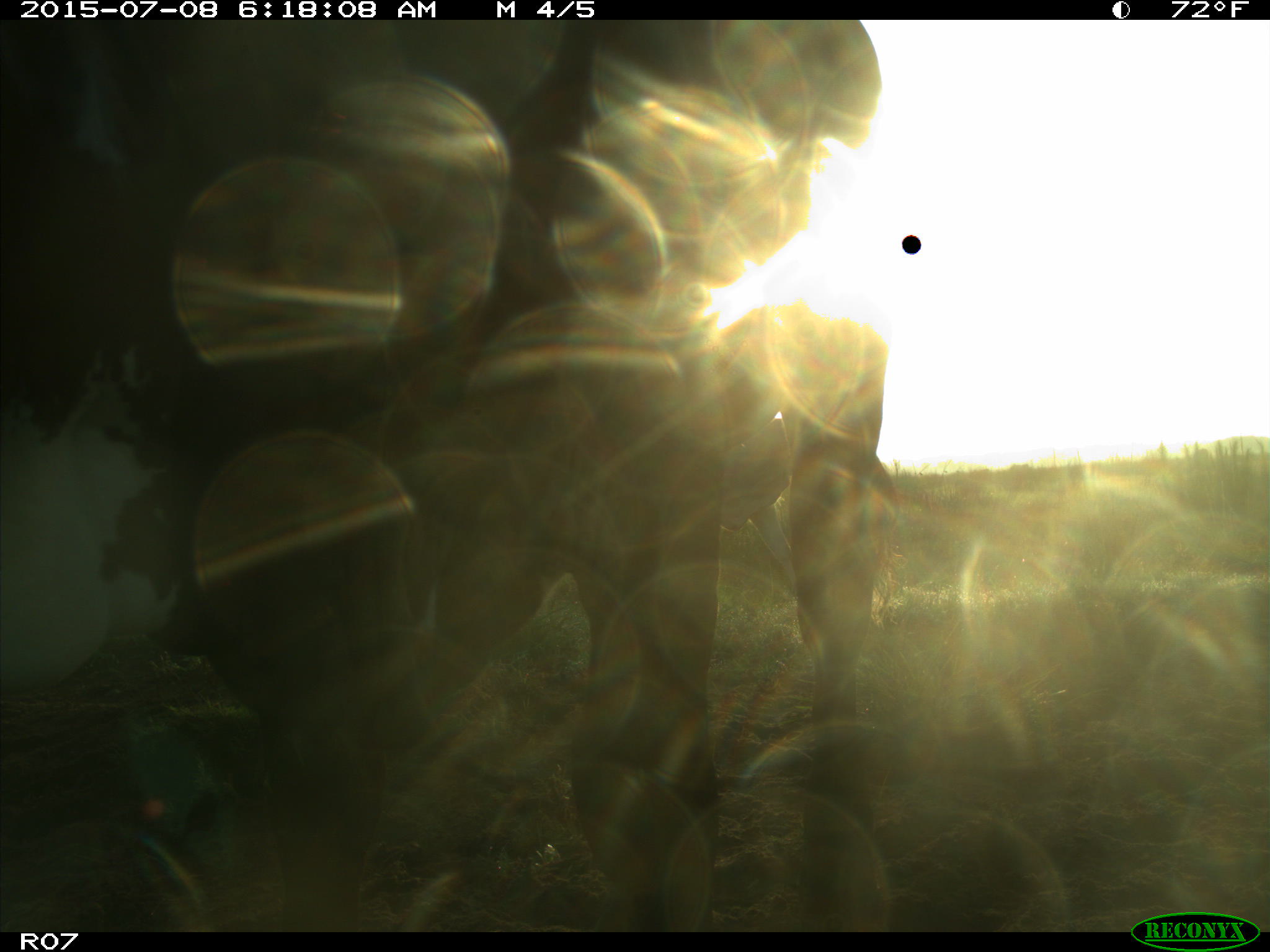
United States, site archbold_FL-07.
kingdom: Animalia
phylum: Chordata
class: Mammalia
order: Artiodactyla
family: Bovidae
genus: Bos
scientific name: Bos taurus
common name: domestic cow